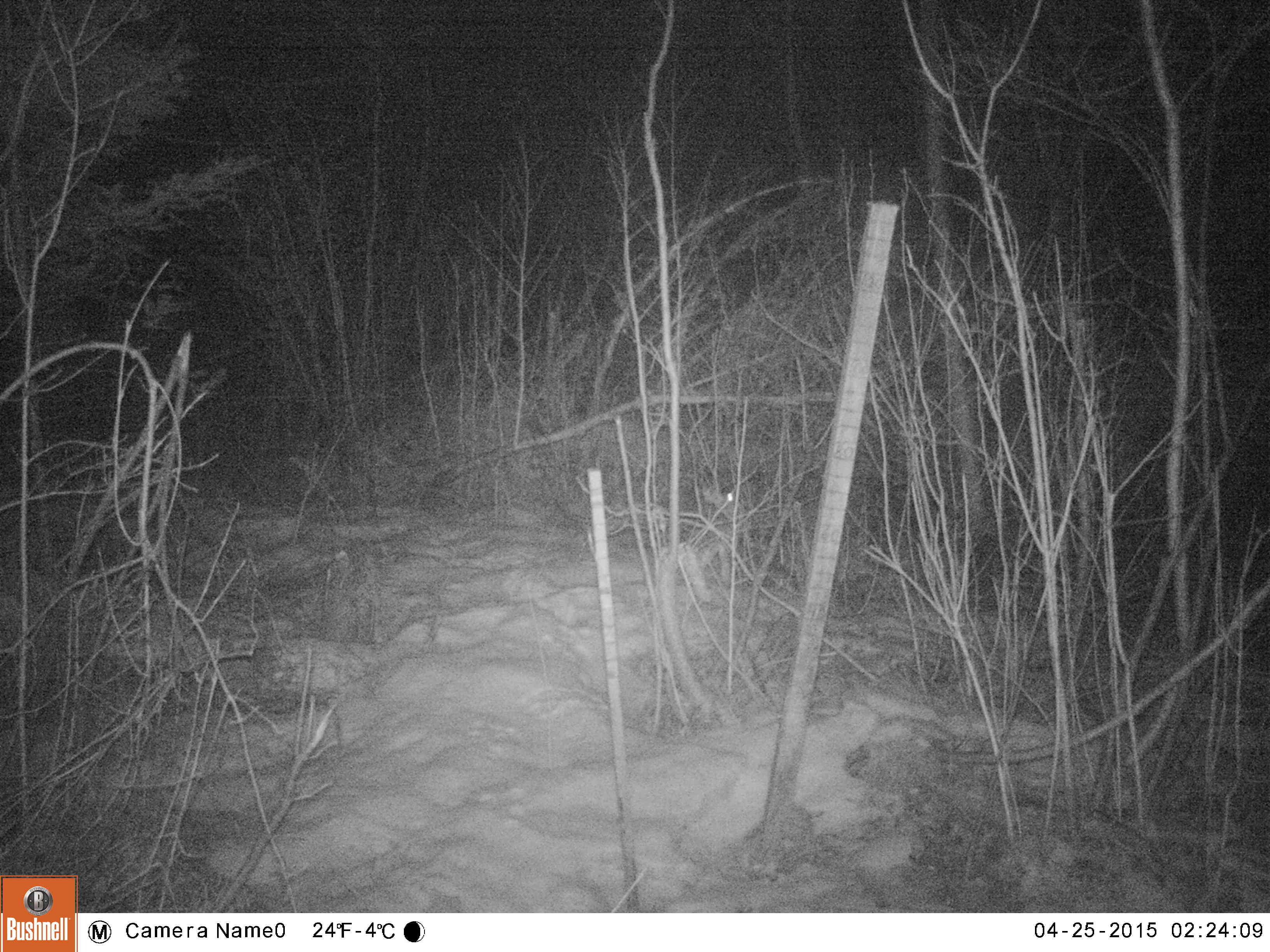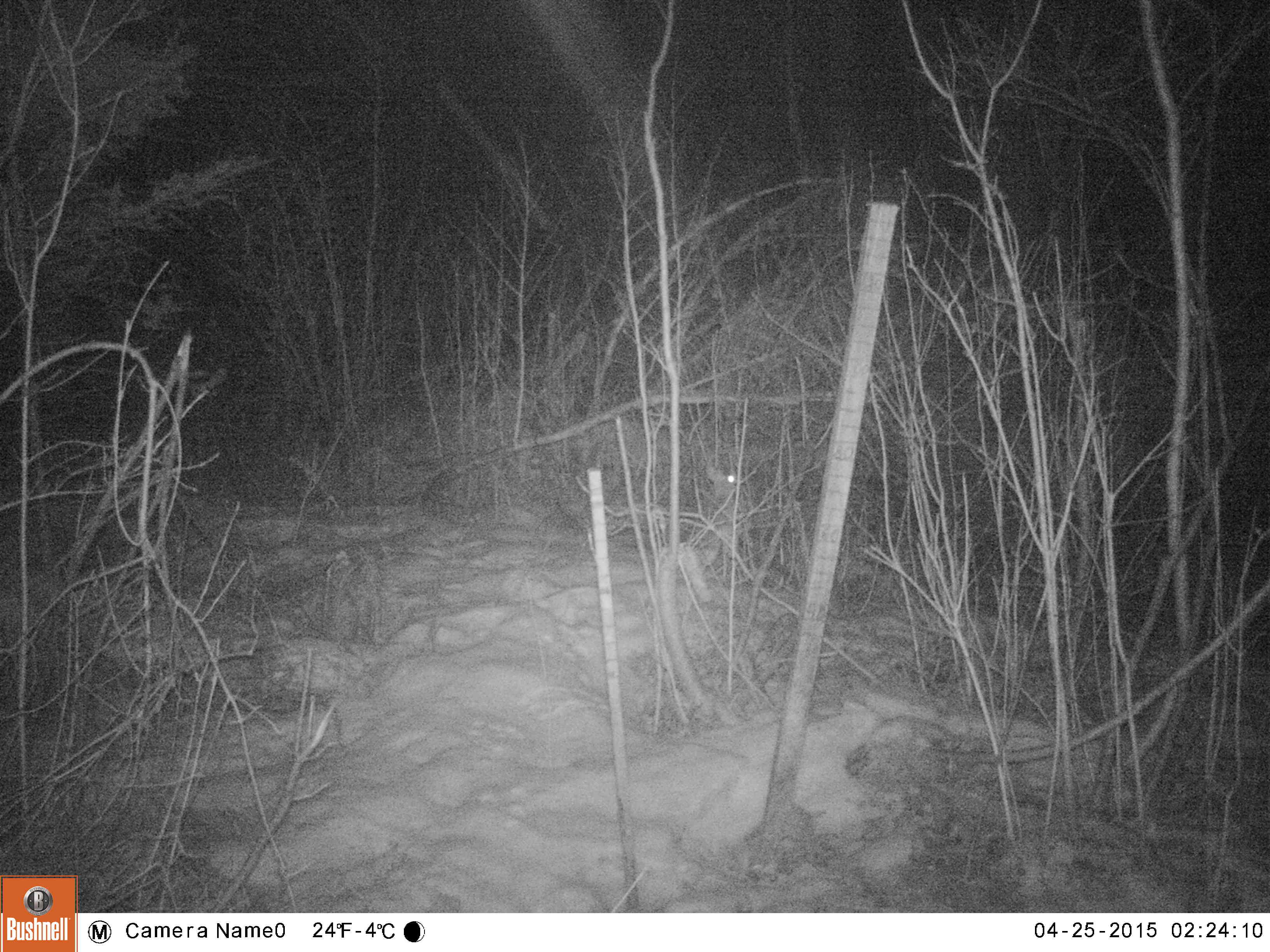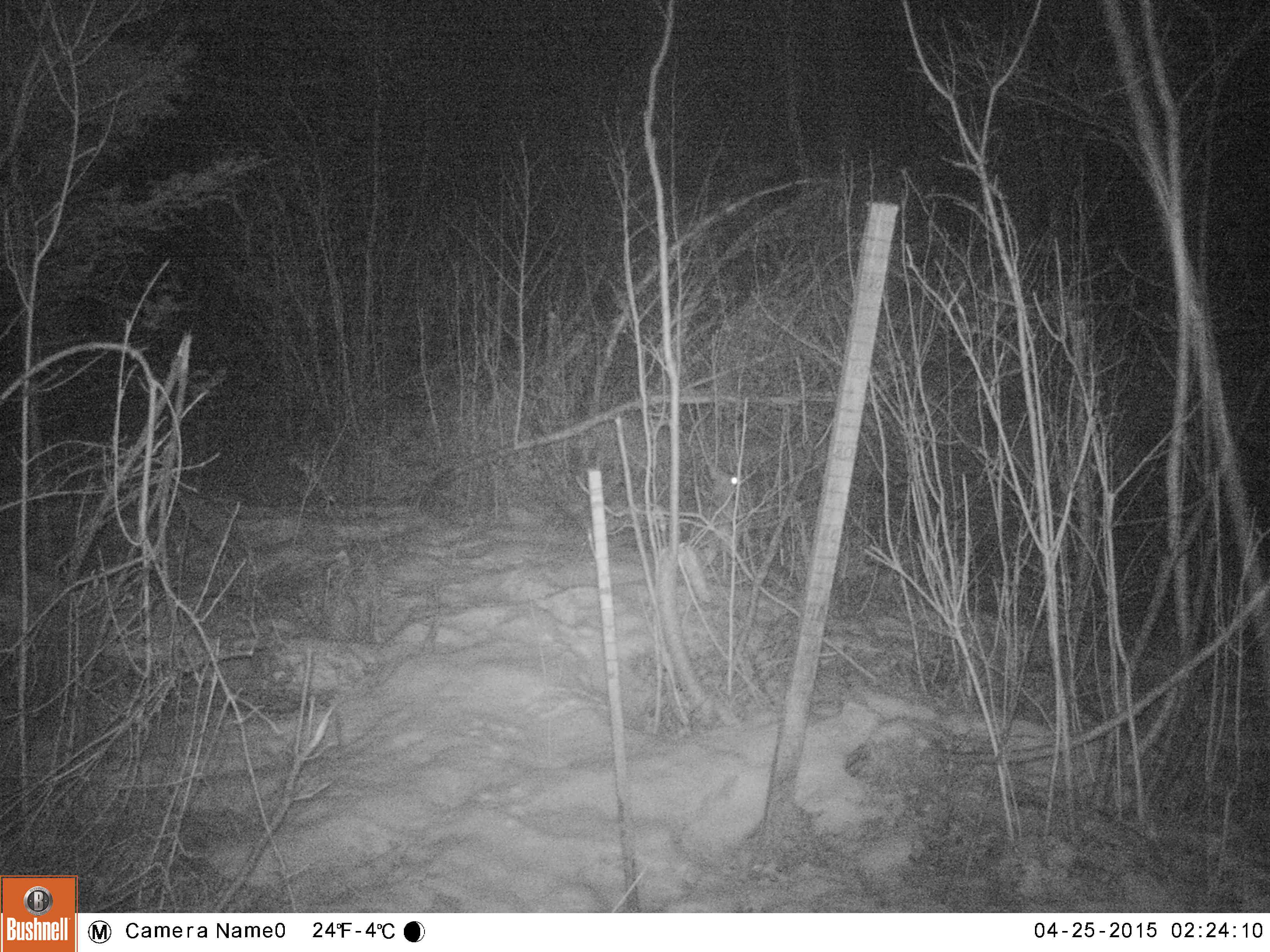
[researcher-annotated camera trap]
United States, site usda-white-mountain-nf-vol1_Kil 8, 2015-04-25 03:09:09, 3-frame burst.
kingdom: Animalia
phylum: Chordata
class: Mammalia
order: Lagomorpha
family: Leporidae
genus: Lepus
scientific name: Lepus americanus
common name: snowshoe hare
Snowshoe hare (Lepus americanus).